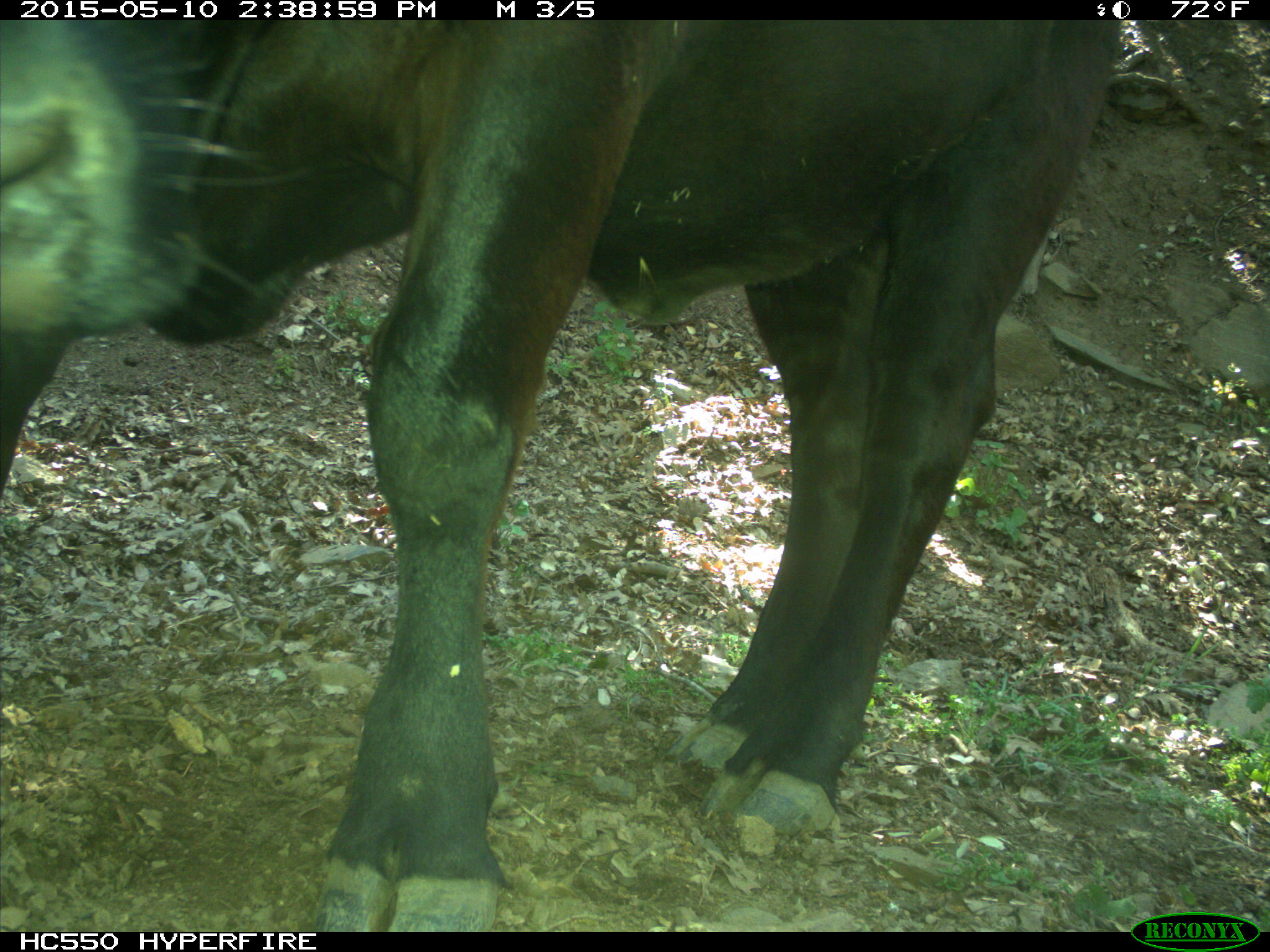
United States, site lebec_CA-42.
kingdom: Animalia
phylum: Chordata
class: Mammalia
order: Artiodactyla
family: Bovidae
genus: Bos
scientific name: Bos taurus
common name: domestic cow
Bos taurus (domestic cow).